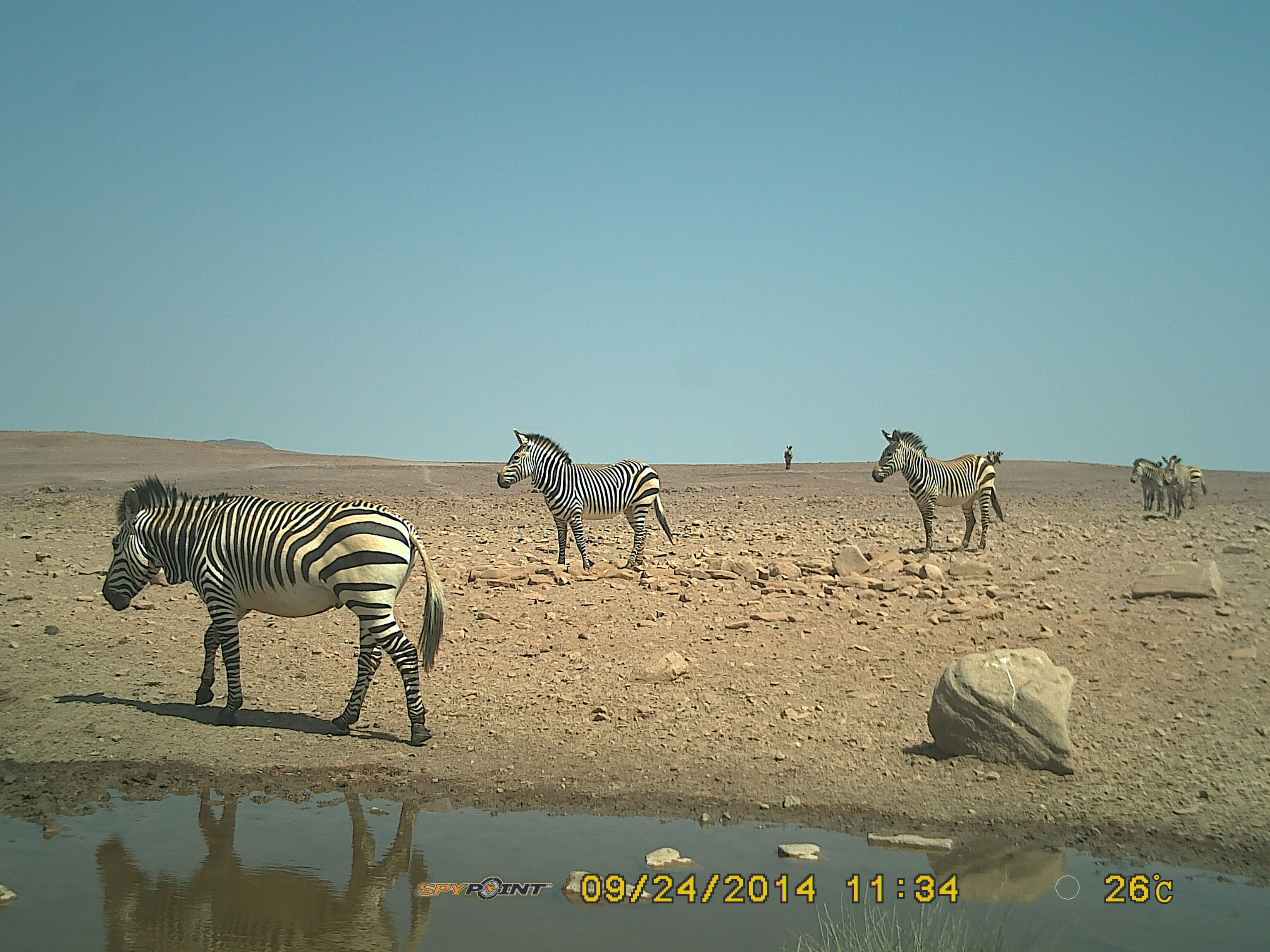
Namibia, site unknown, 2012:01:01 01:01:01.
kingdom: Animalia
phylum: Chordata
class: Mammalia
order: Perissodactyla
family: Equidae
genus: Equus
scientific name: Equus zebra hartmannae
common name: hartmann's mountain zebra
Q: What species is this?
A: Equus zebra hartmannae (hartmann's mountain zebra).